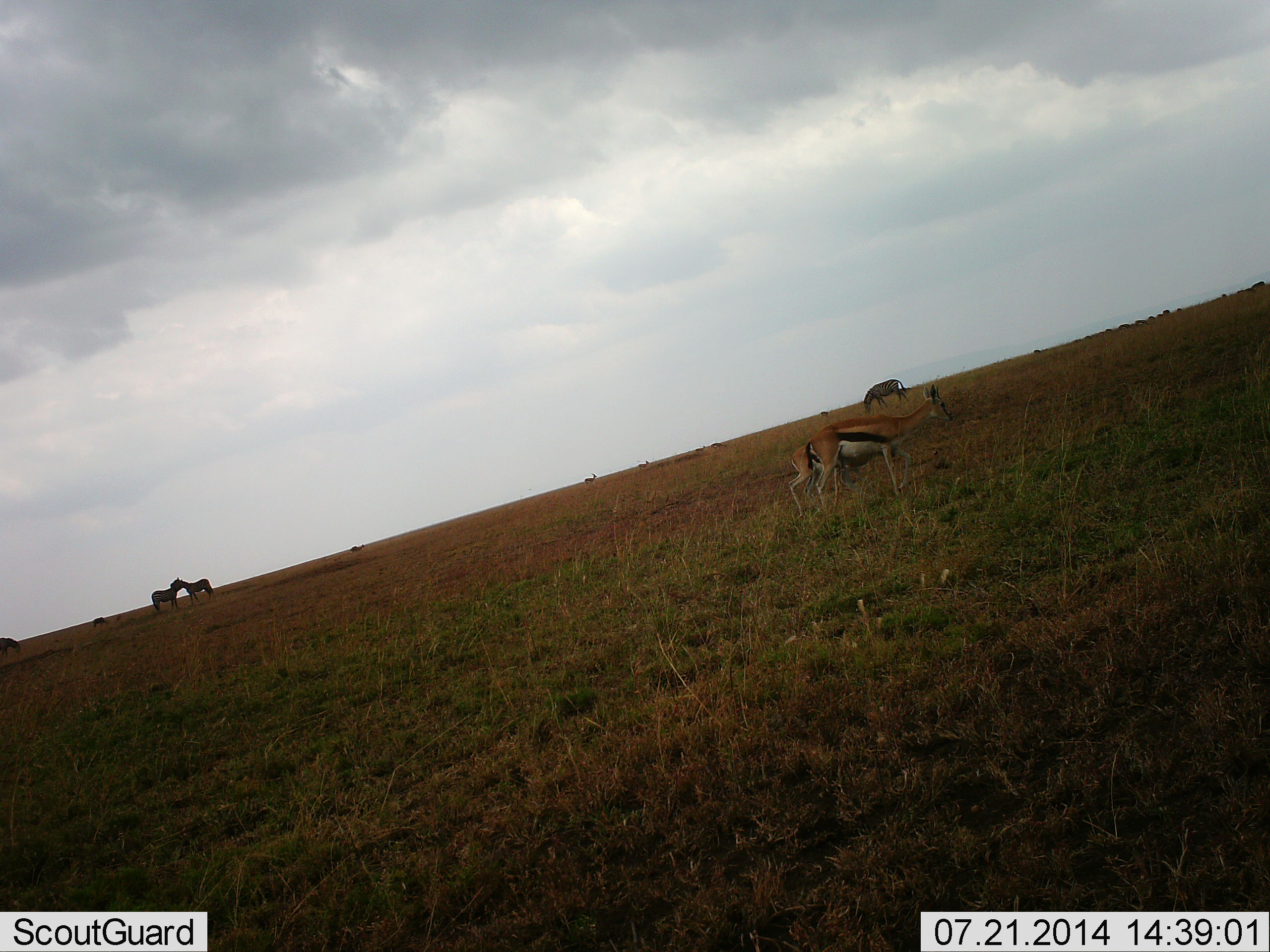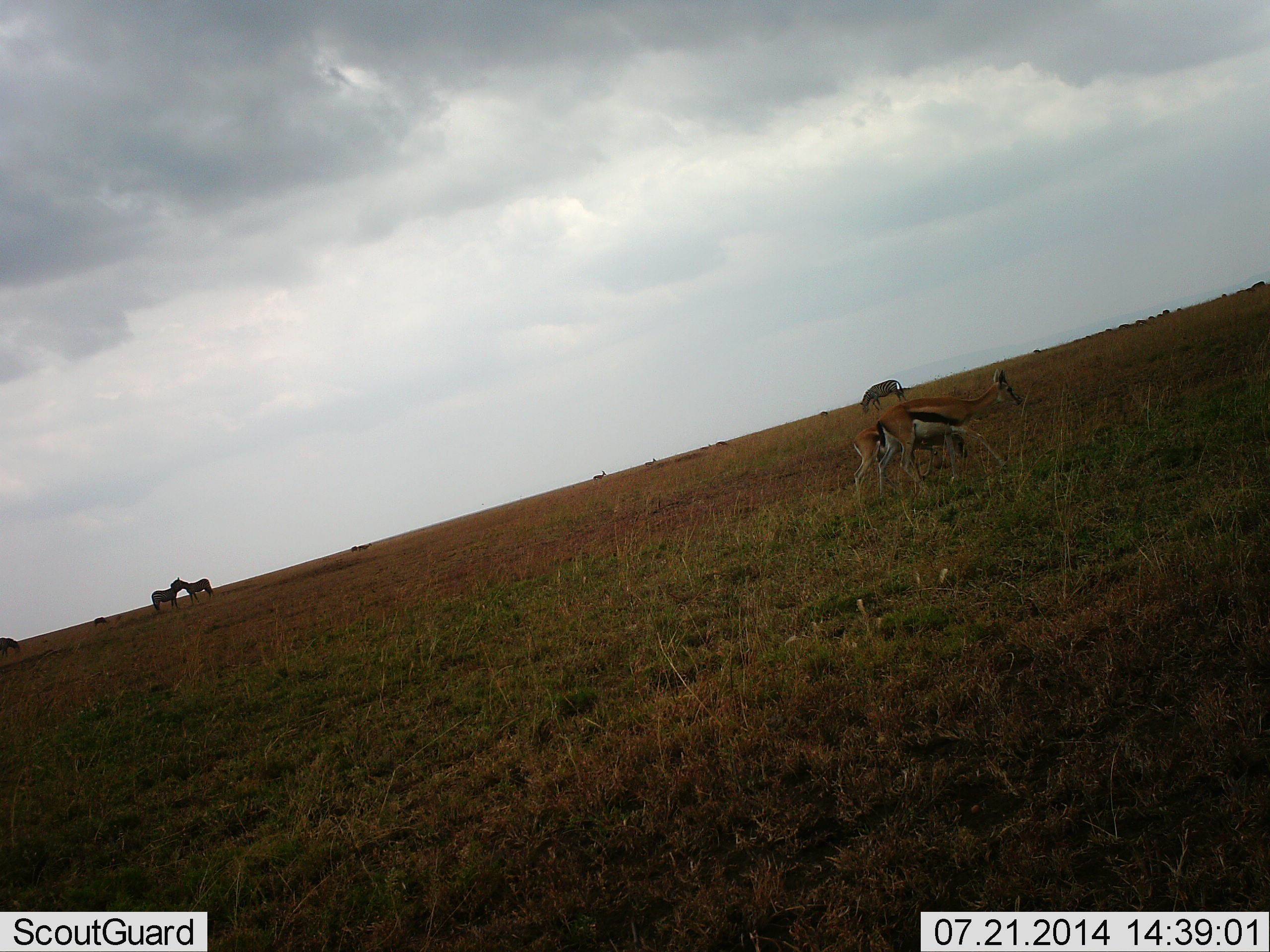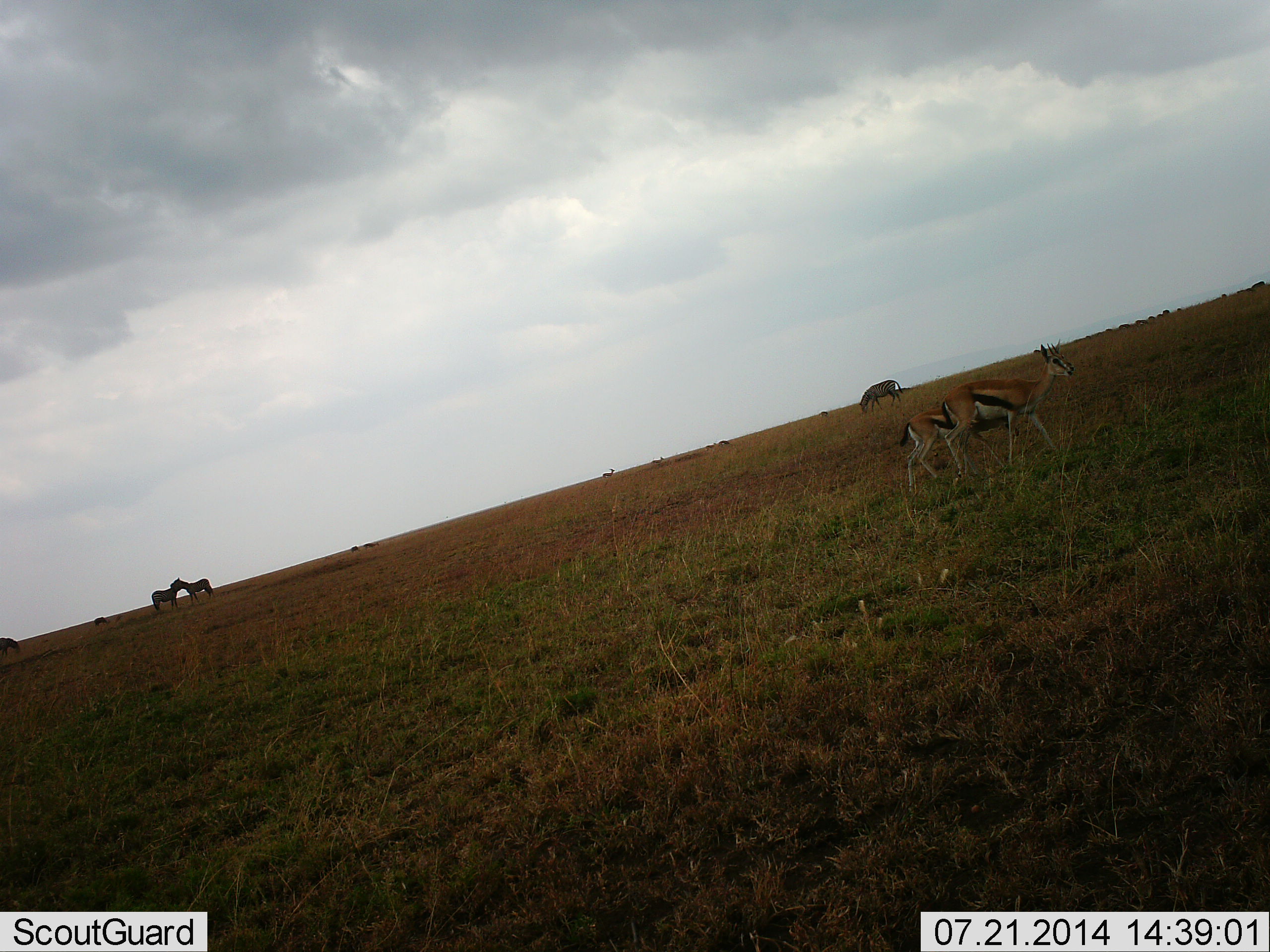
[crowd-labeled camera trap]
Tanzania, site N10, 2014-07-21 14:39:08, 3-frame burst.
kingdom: Animalia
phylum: Chordata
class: Mammalia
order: Artiodactyla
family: Bovidae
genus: Eudorcas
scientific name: Eudorcas thomsonii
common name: thomson's gazelle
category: gazellethomsons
Gazellethomsons (thomson's gazelle) (Eudorcas thomsonii), count 2. Behavior (volunteer vote fractions): standing 15%, resting 0%, moving 85%, interacting 0%. Young present (vote fraction): 0%. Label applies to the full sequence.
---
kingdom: Animalia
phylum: Chordata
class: Mammalia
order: Perissodactyla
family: Equidae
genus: Equus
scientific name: Equus quagga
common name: plains zebra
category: zebra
Zebra (plains zebra) (Equus quagga), count 3. Behavior (volunteer vote fractions): standing 45%, resting 0%, moving 9%, interacting 36%. Young present (vote fraction): 0%. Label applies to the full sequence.